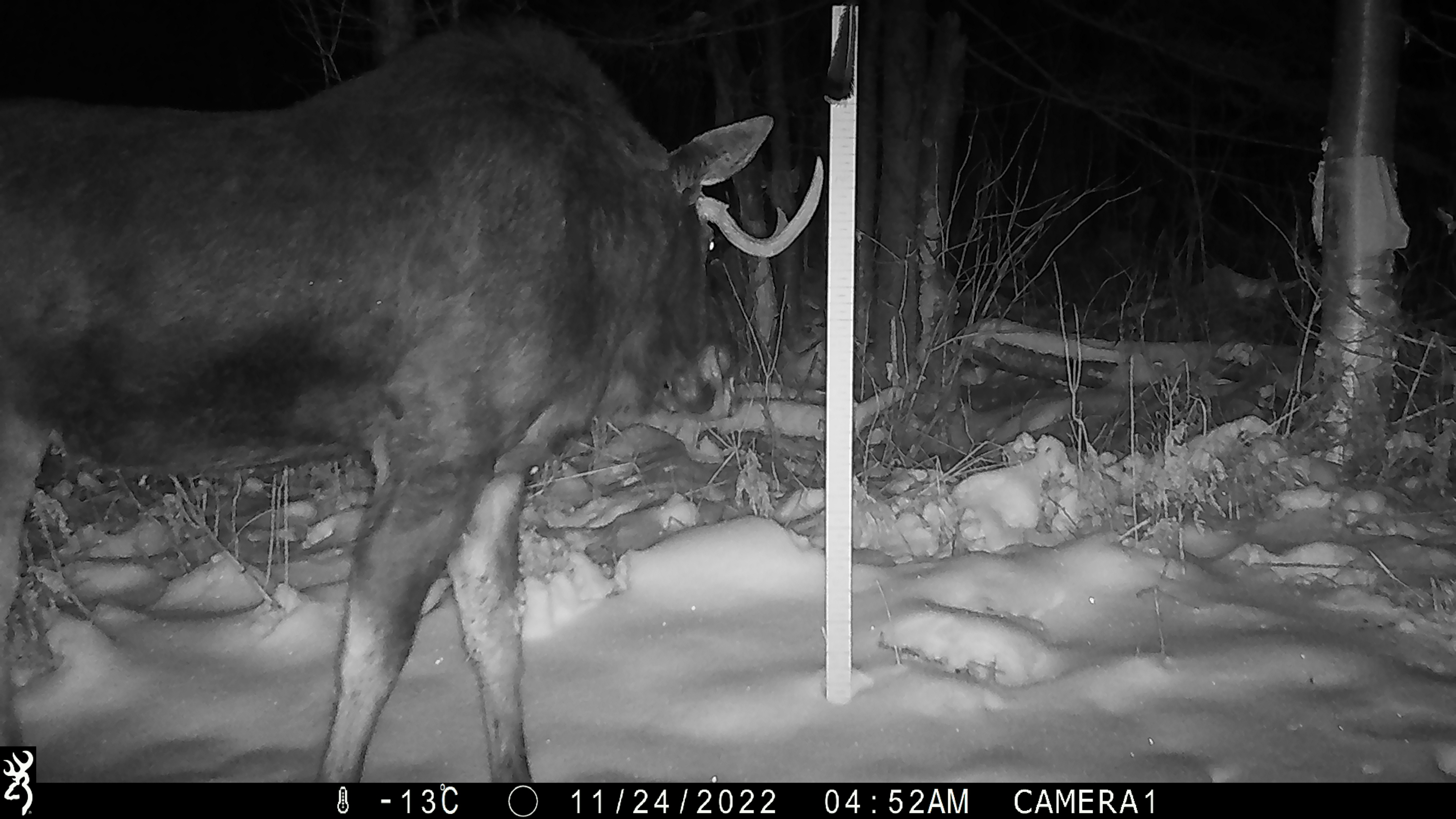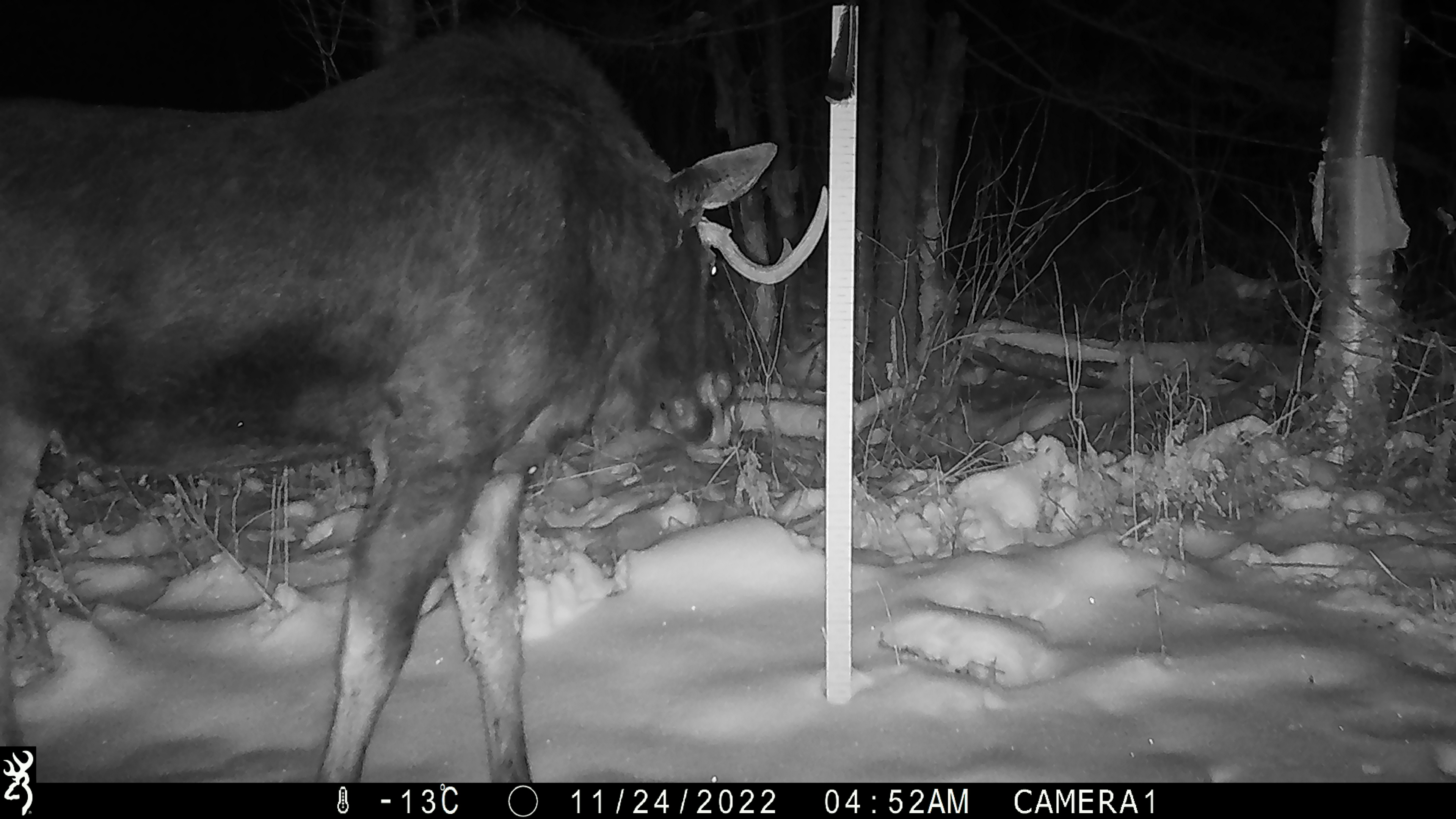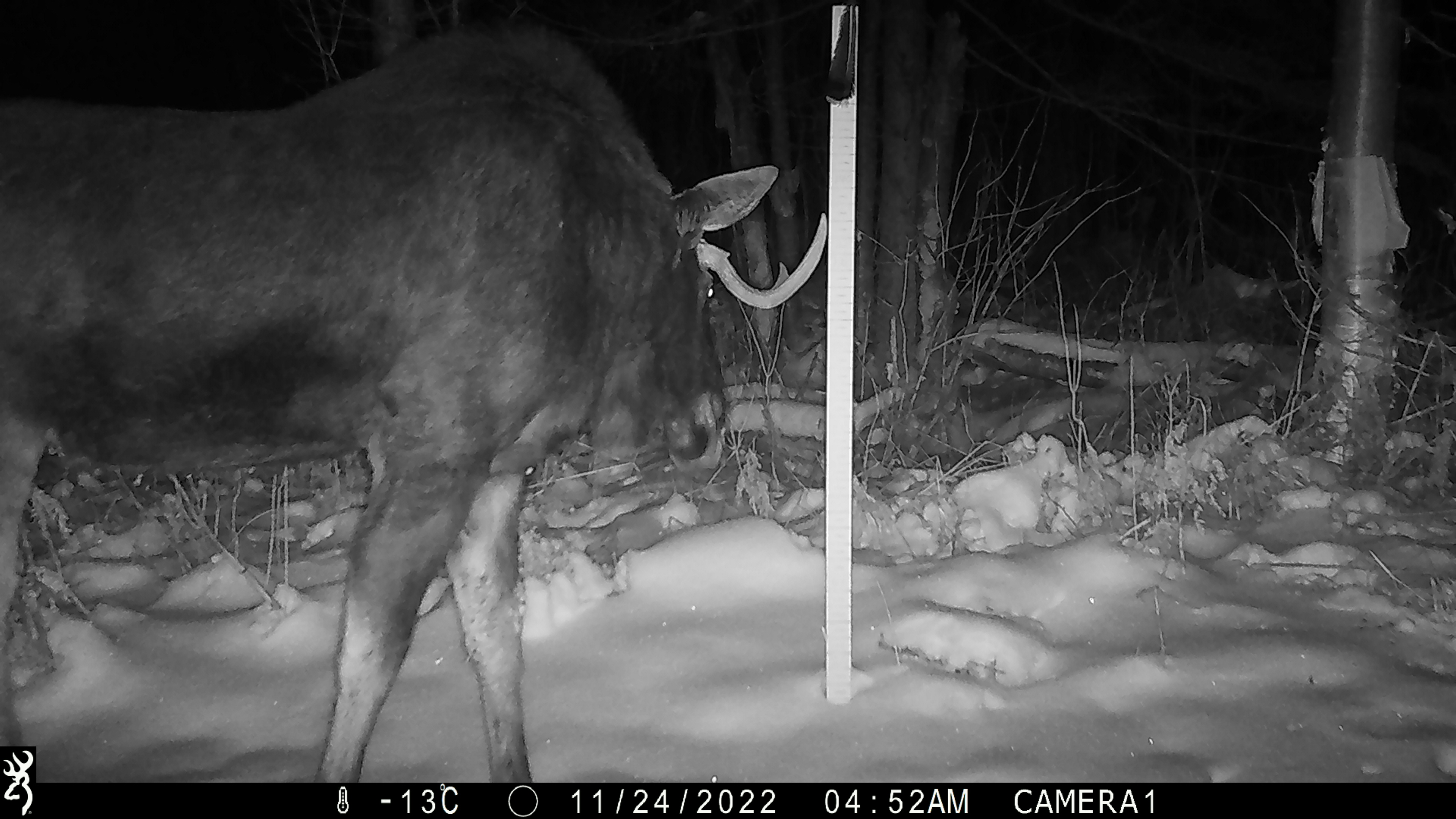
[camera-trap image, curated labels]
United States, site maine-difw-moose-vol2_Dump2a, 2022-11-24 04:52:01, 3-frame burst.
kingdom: Animalia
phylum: Chordata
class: Mammalia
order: Artiodactyla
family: Cervidae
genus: Alces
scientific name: Alces alces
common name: moose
Moose (Alces alces).